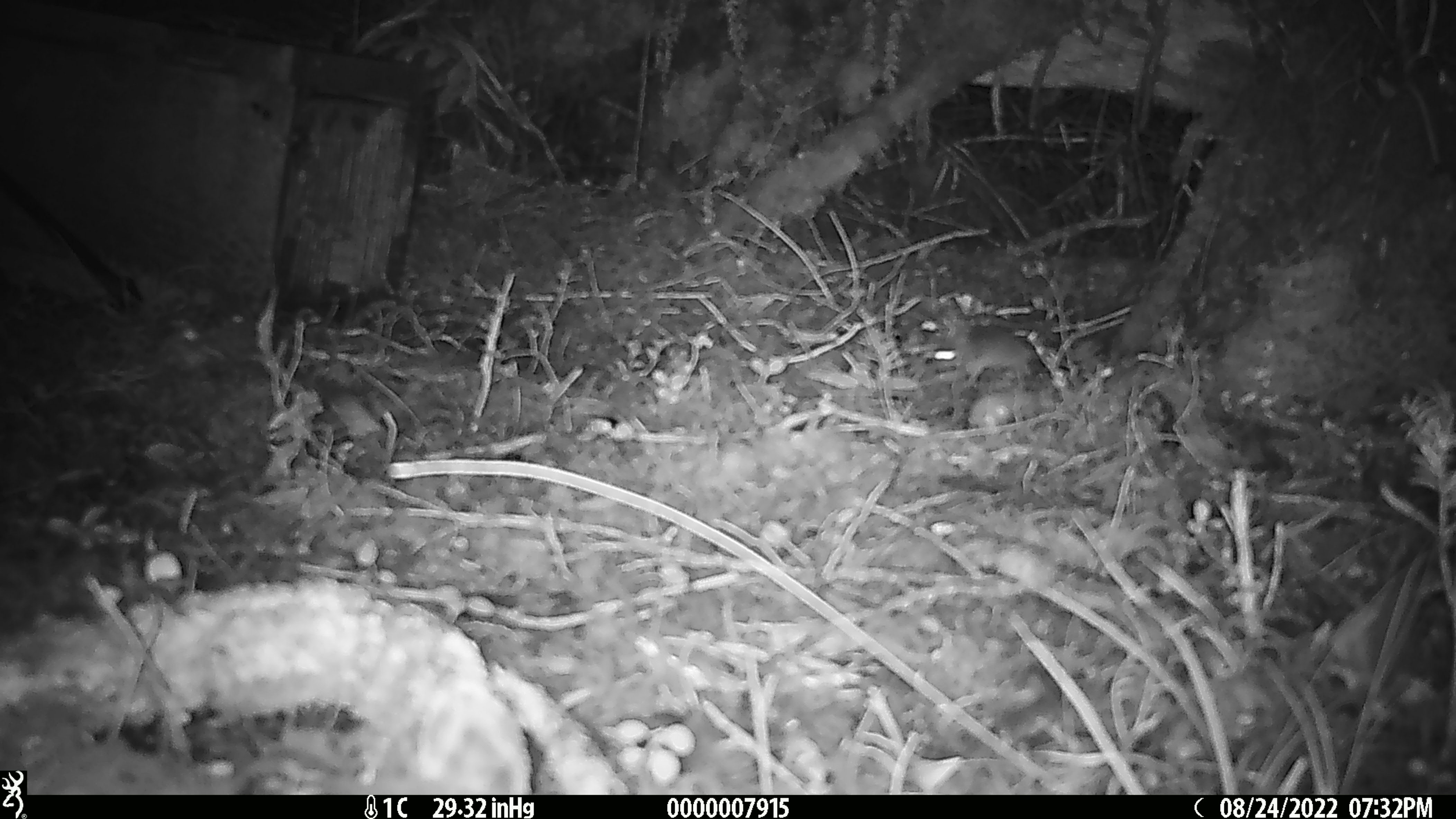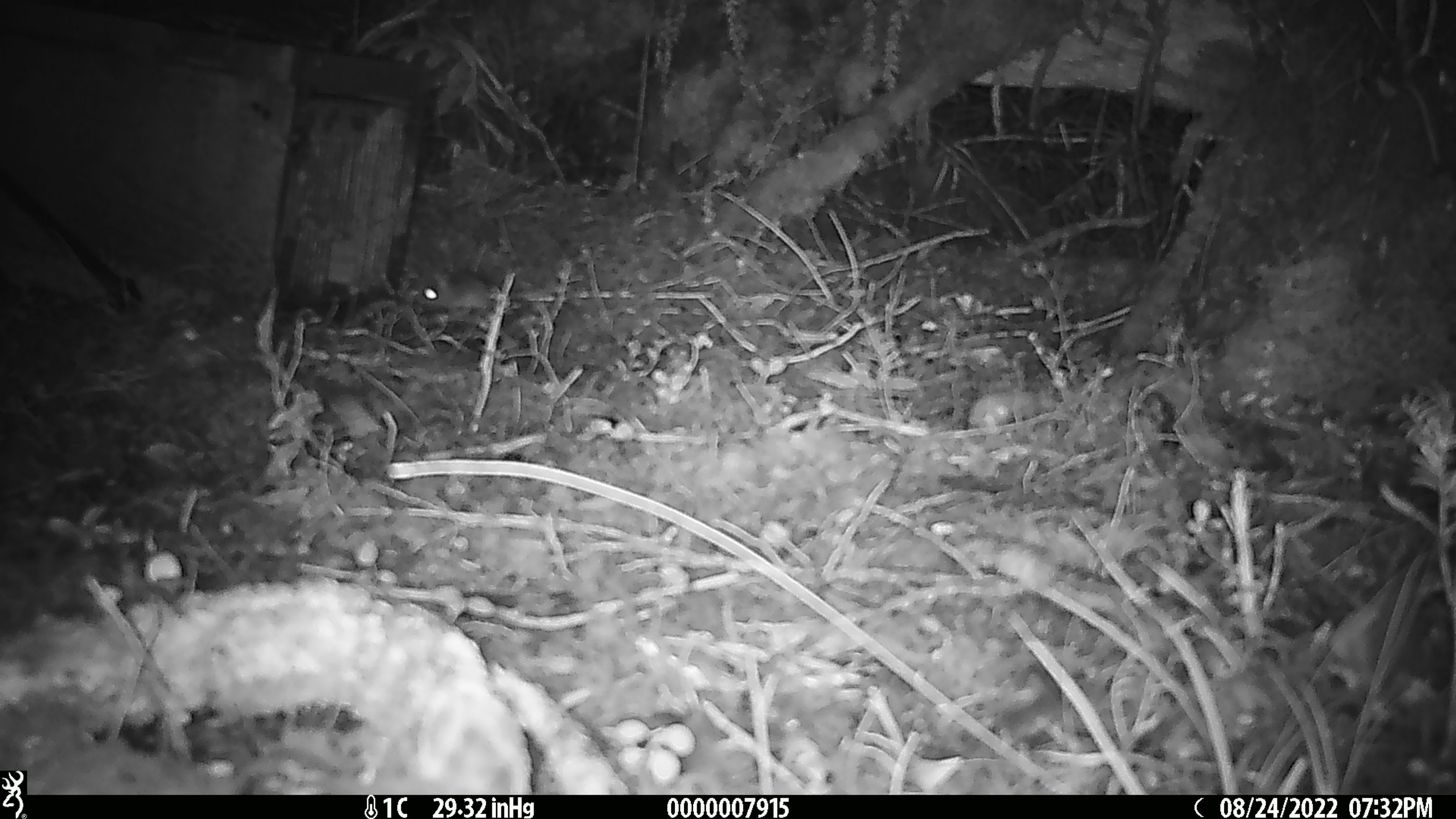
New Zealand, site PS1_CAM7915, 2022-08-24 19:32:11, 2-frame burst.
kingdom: Animalia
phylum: Chordata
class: Mammalia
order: Rodentia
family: Muridae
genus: Mus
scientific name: Mus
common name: mouse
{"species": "mouse (Mus)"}